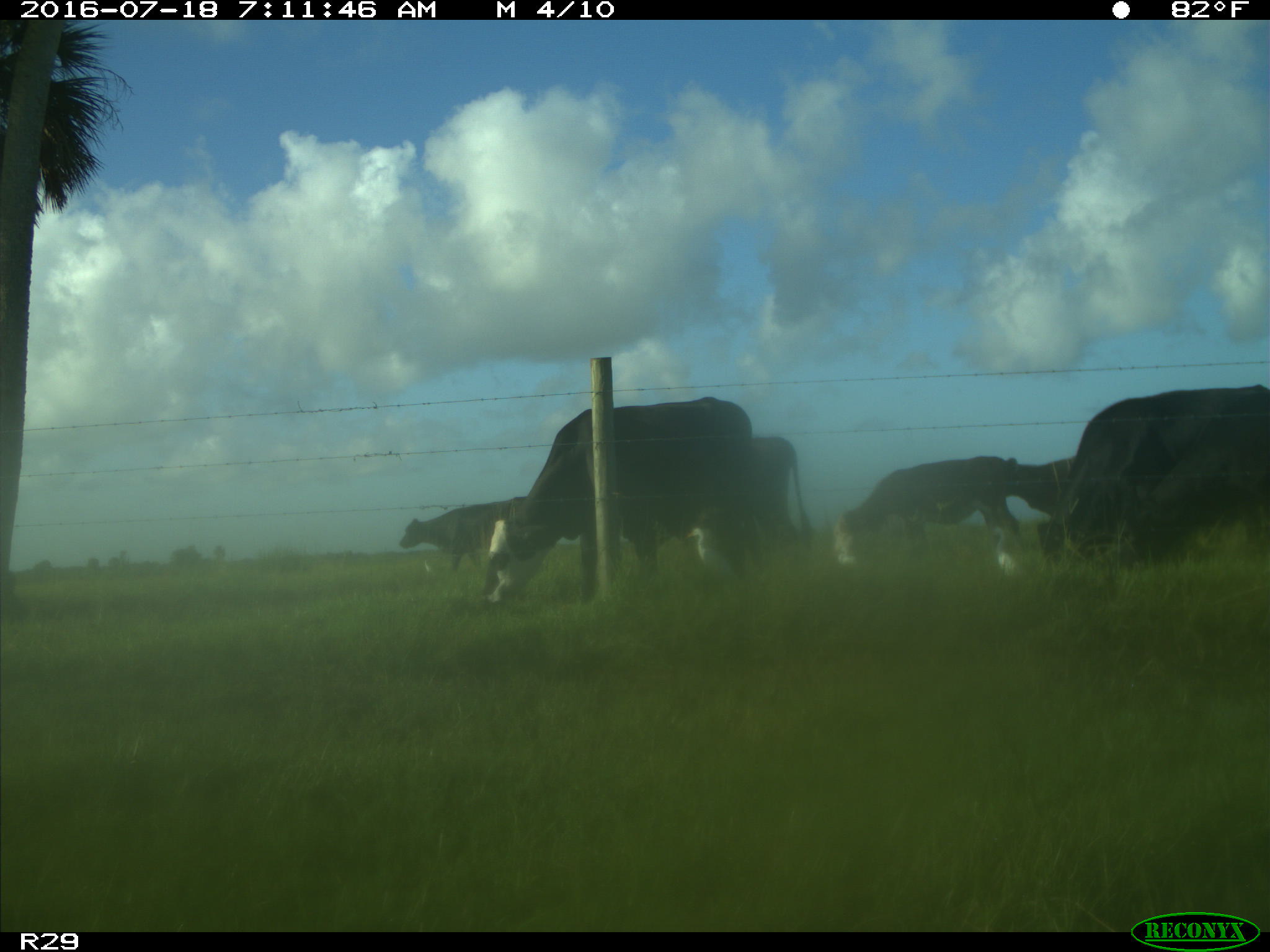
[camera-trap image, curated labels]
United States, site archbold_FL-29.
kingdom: Animalia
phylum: Chordata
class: Aves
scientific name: Aves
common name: birds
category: unidentified bird